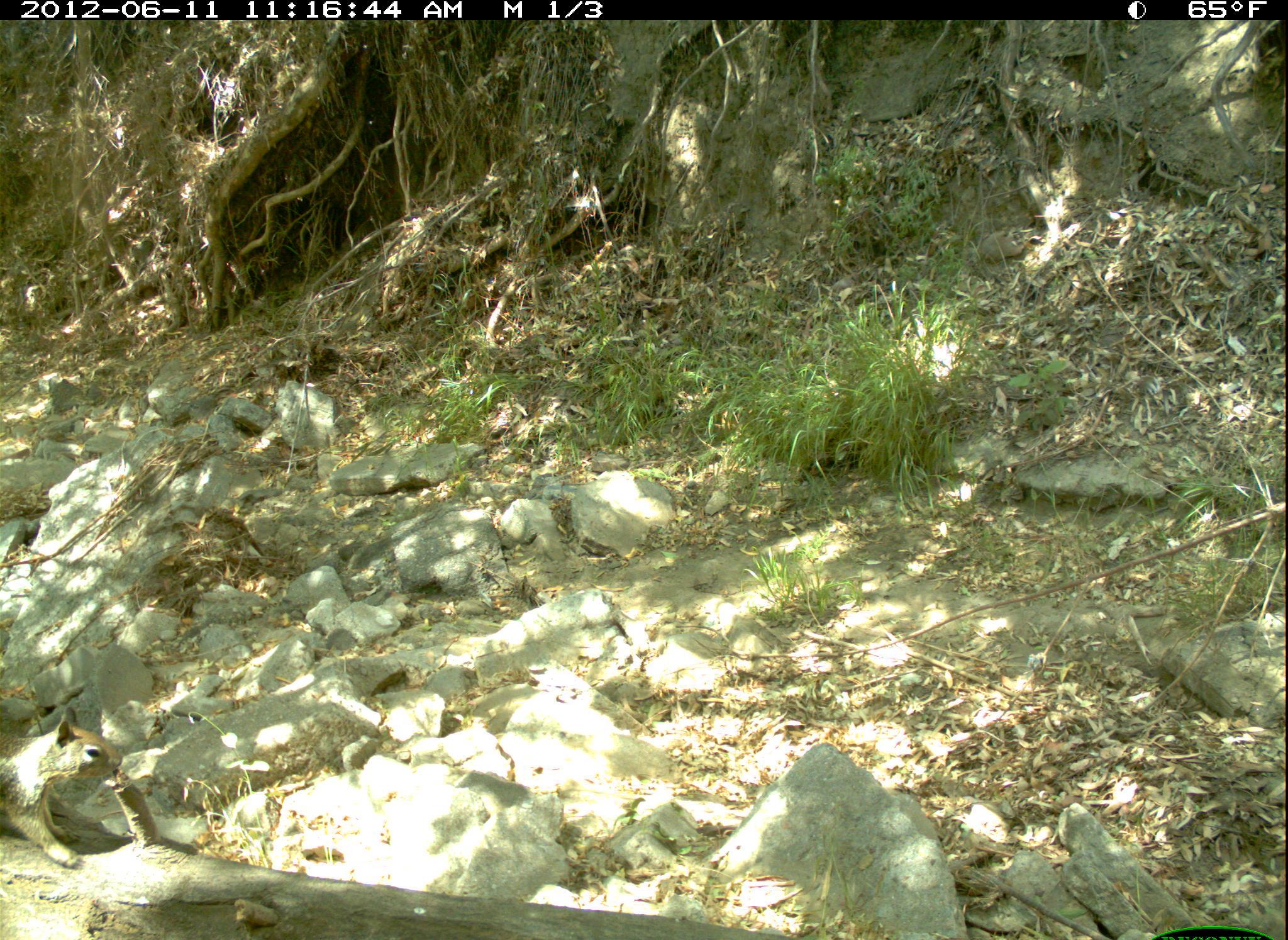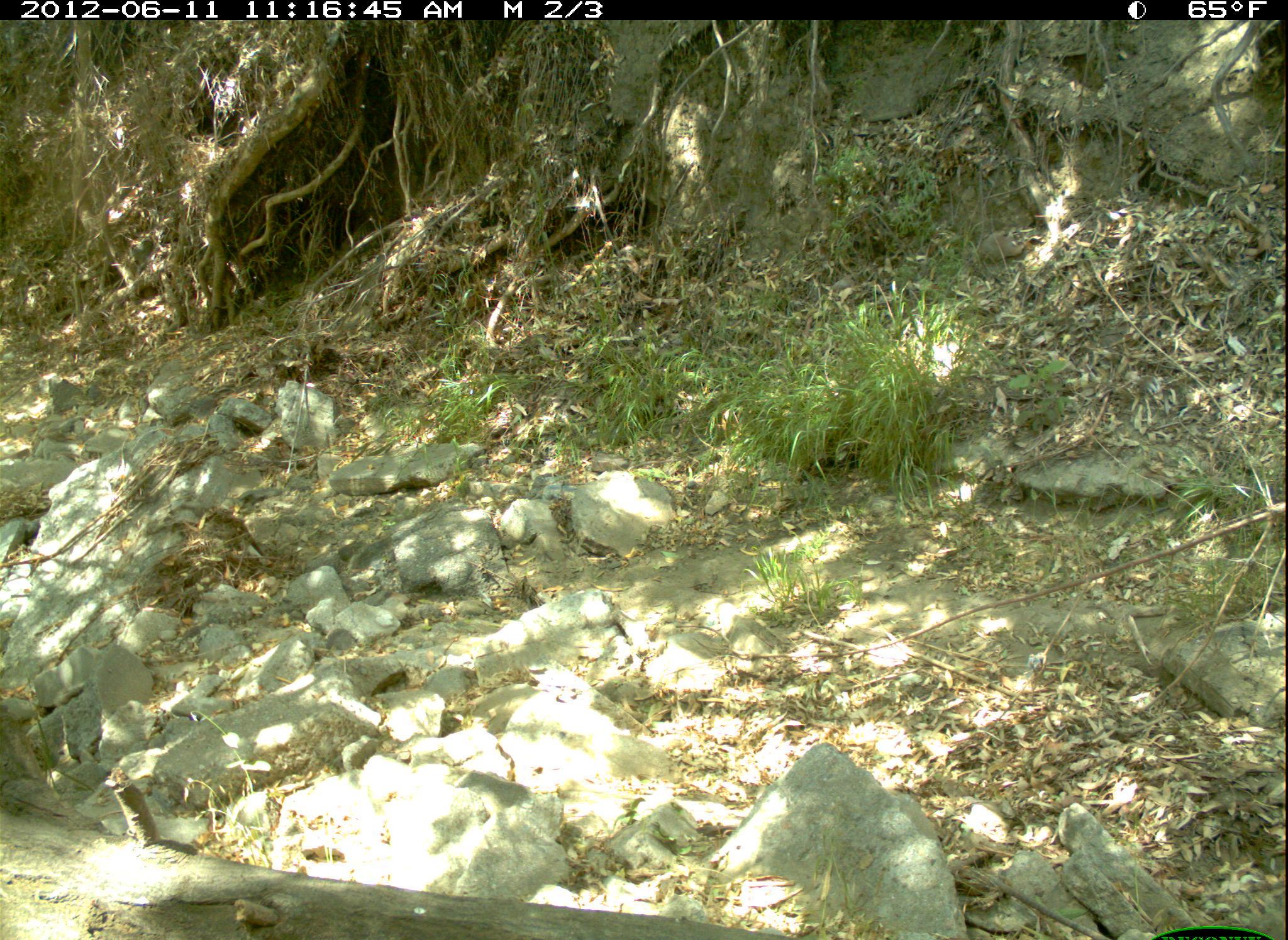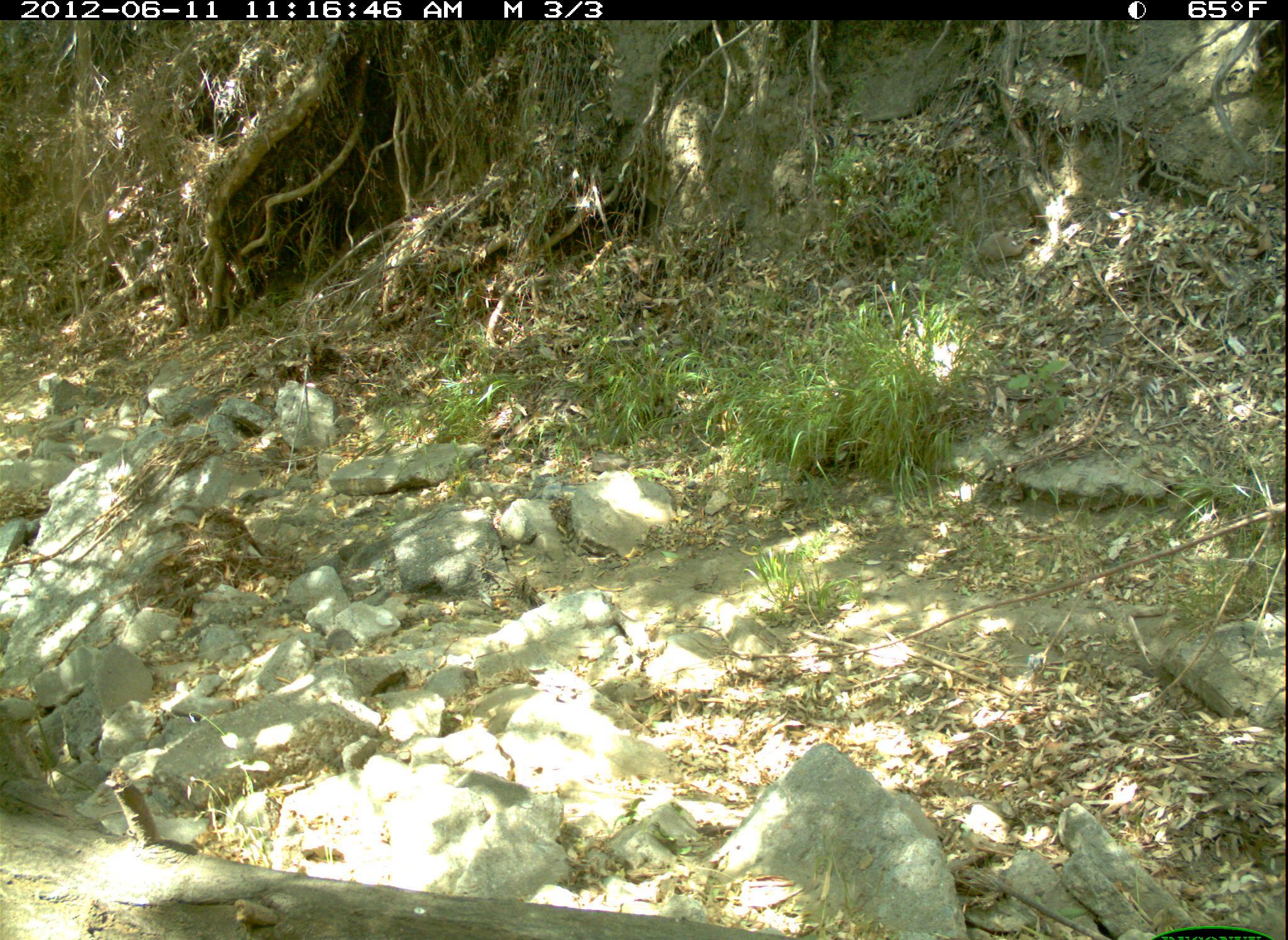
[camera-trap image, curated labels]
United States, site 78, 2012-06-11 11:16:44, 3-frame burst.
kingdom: Animalia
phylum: Chordata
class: Mammalia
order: Rodentia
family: Sciuridae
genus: Sciurus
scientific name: Sciurus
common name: squirrel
Squirrel (Sciurus).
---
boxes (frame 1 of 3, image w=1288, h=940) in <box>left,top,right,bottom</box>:
squirrel: <box>2,704,130,886</box>